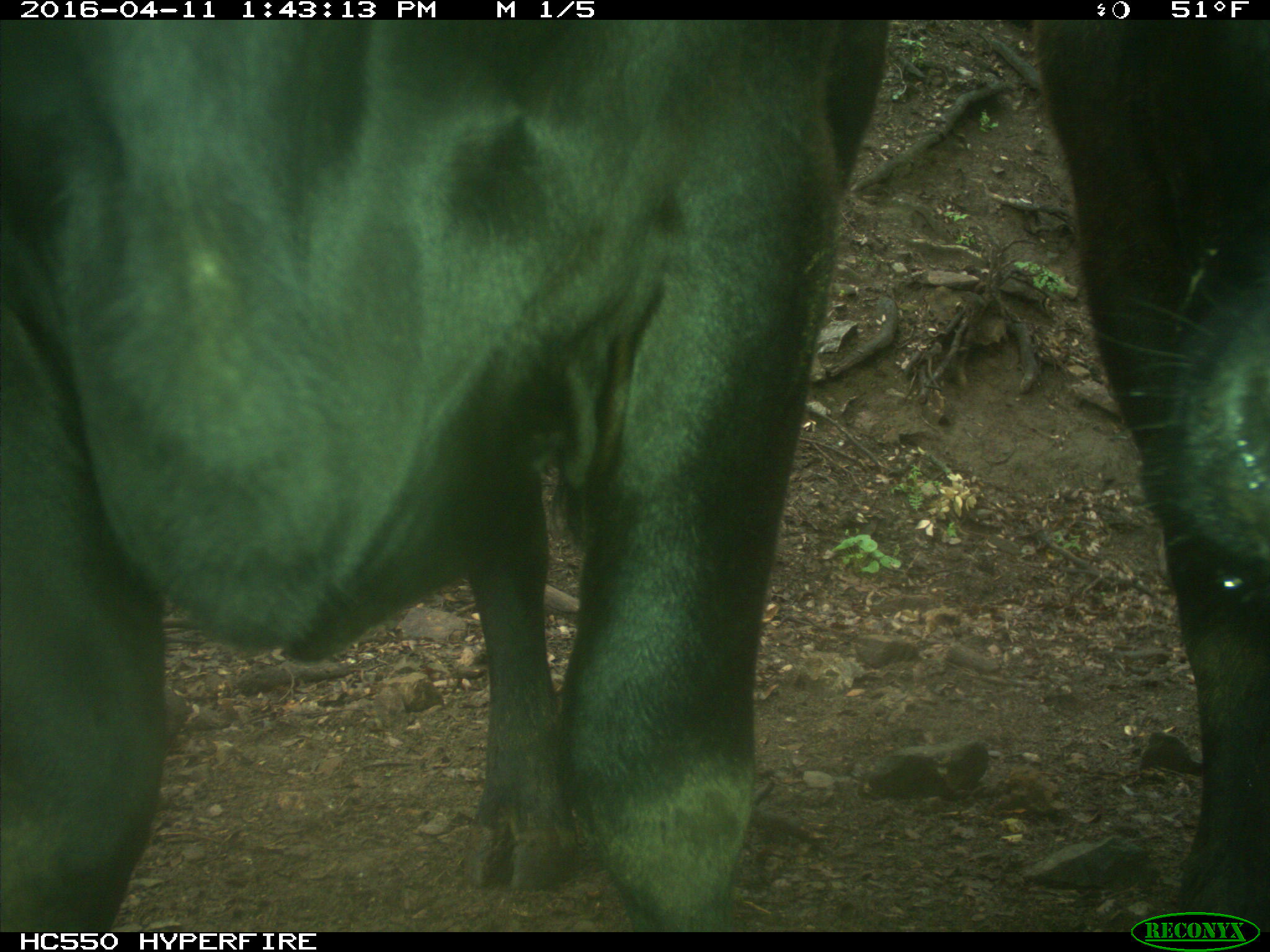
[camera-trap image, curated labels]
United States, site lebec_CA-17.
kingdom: Animalia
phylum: Chordata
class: Mammalia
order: Artiodactyla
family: Bovidae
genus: Bos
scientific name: Bos taurus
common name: domestic cow